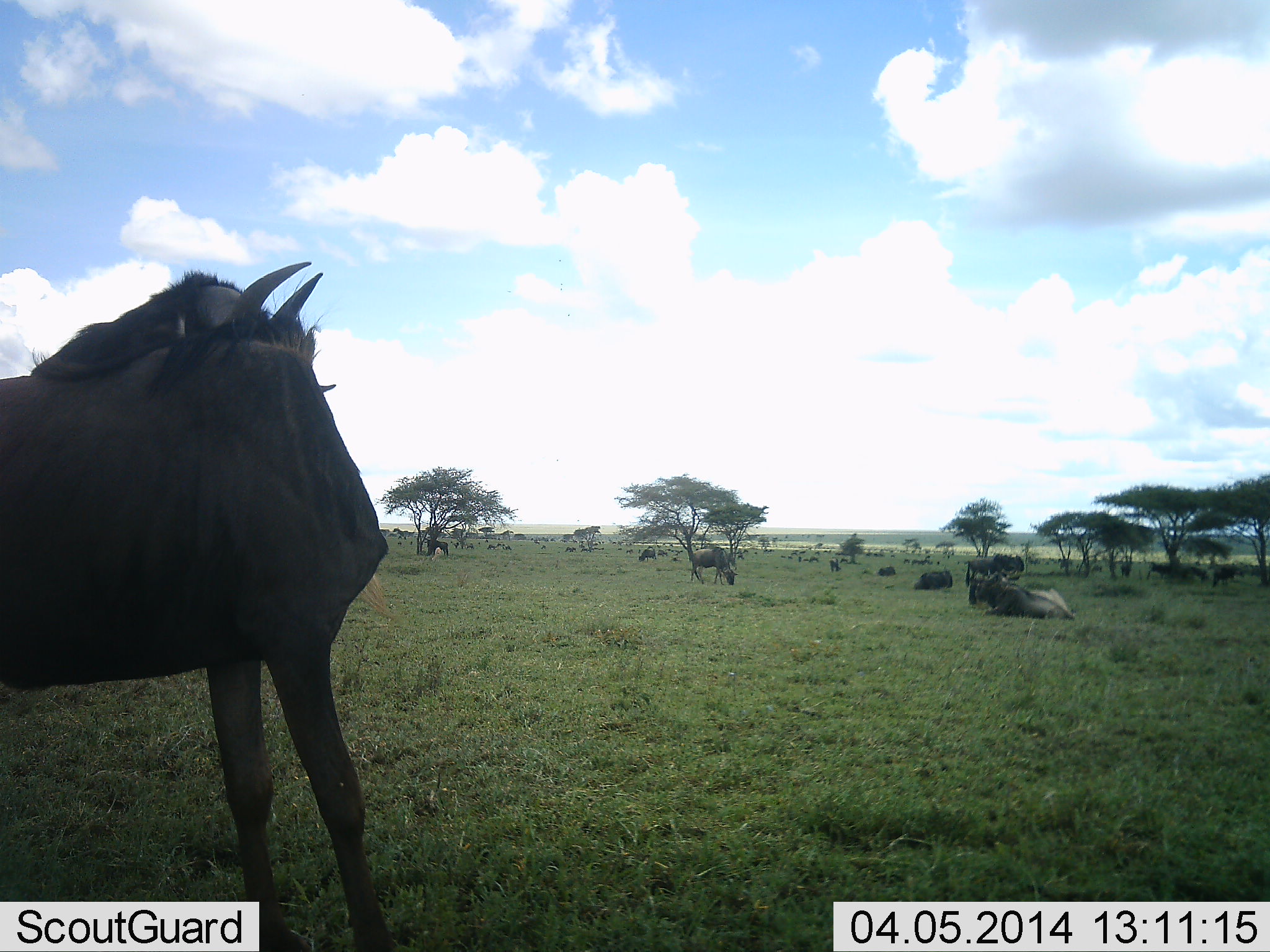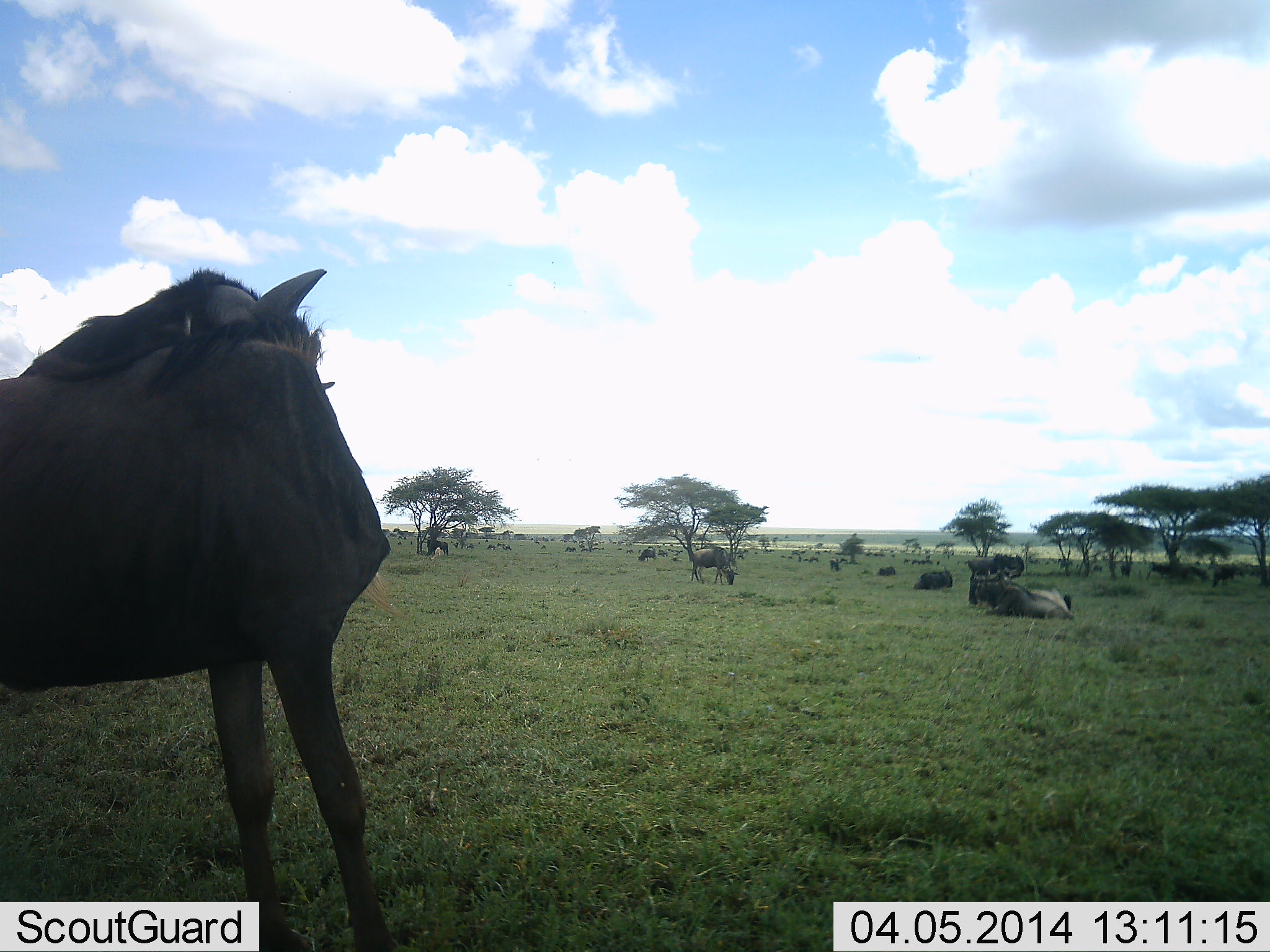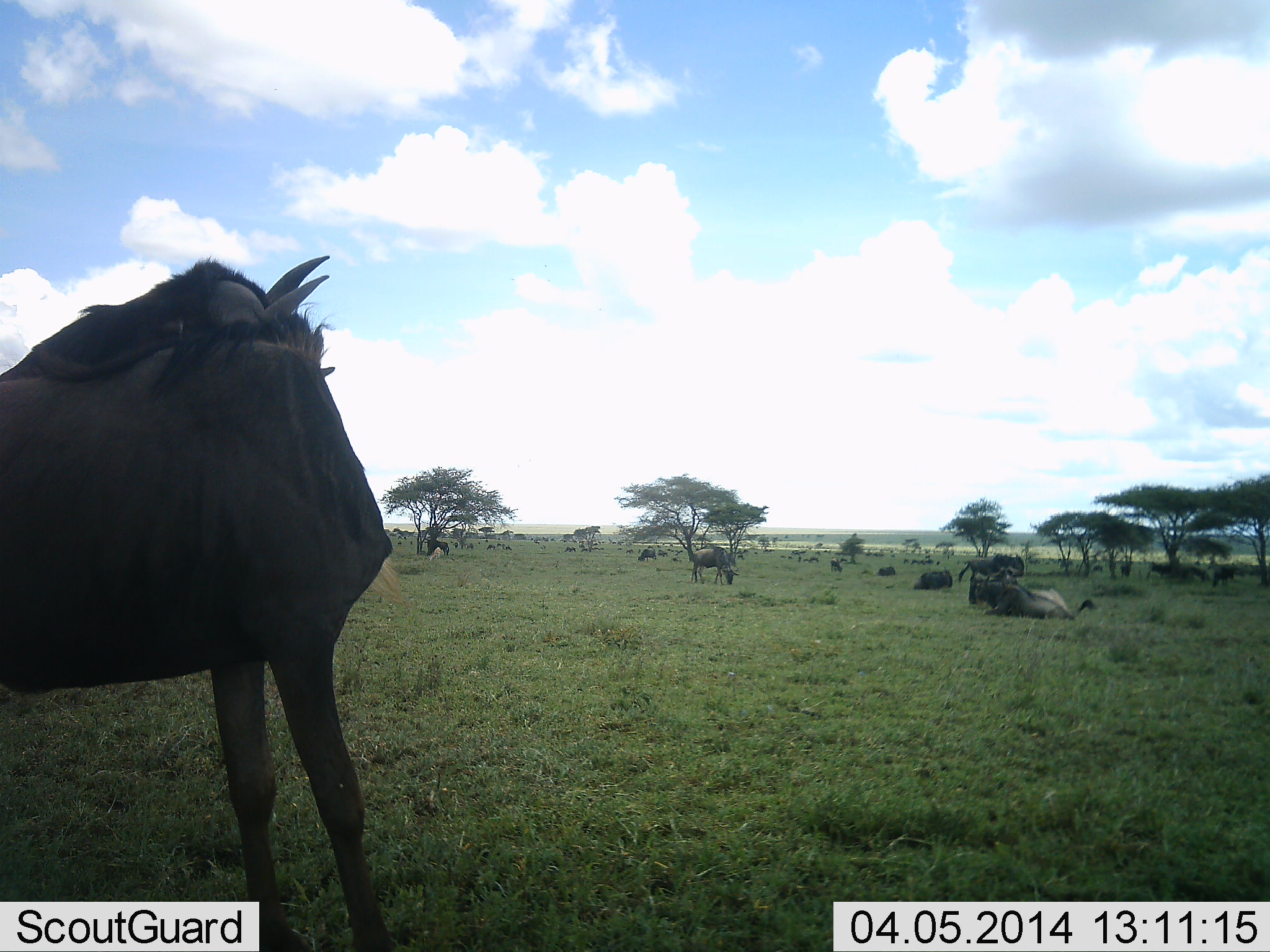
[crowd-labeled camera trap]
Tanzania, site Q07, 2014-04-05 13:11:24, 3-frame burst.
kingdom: Animalia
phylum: Chordata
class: Mammalia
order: Artiodactyla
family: Bovidae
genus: Connochaetes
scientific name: Connochaetes taurinus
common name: blue wildebeest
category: wildebeest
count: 11-50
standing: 90%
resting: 100%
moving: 30%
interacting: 10%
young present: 0%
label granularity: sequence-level